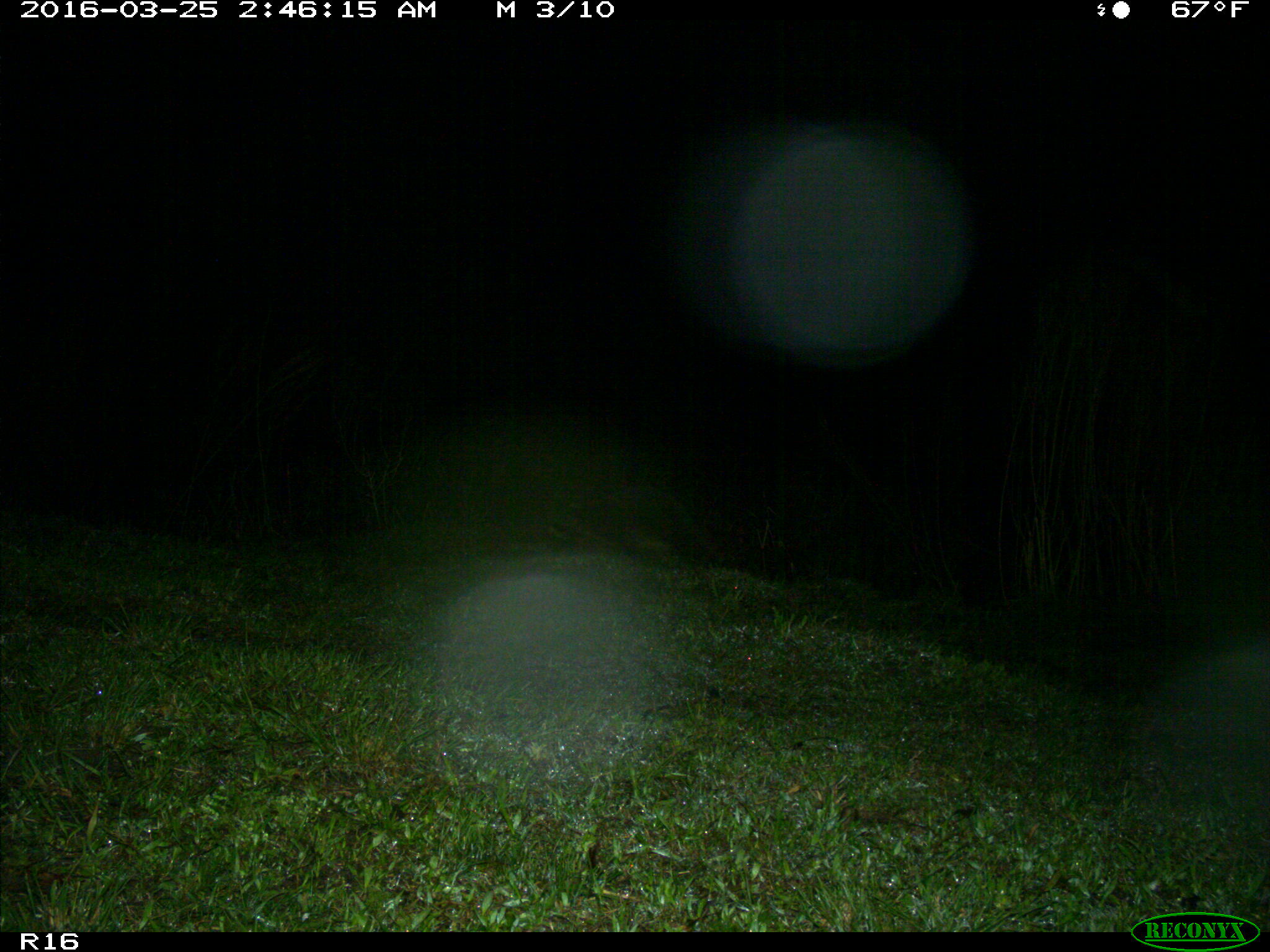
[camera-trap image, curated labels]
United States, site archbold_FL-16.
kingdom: Animalia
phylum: Chordata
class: Mammalia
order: Carnivora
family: Procyonidae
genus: Procyon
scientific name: Procyon lotor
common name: common raccoon